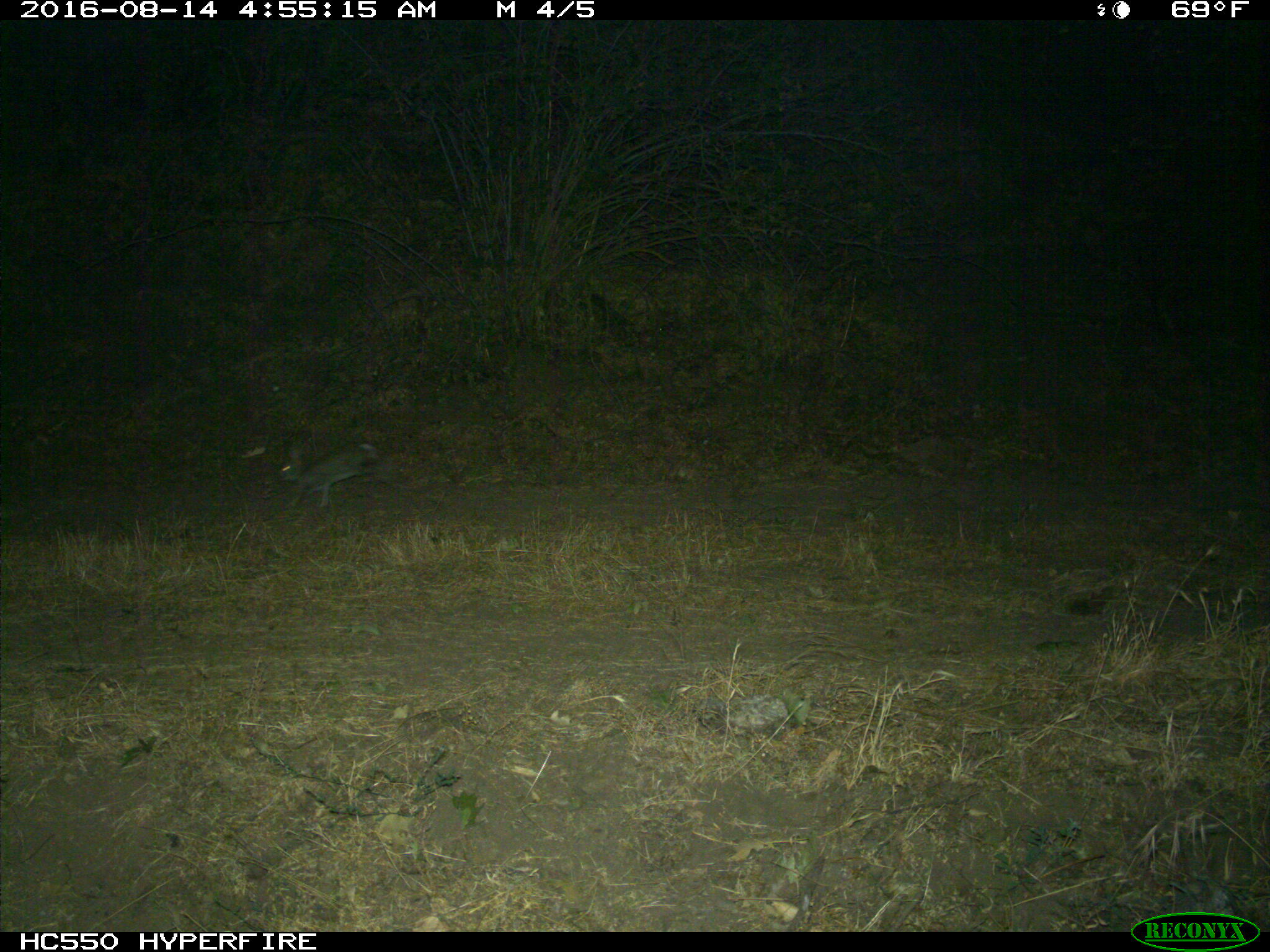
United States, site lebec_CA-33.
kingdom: Animalia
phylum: Chordata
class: Mammalia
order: Lagomorpha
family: Leporidae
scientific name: Leporidae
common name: rabbits and hares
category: unidentified rabbit